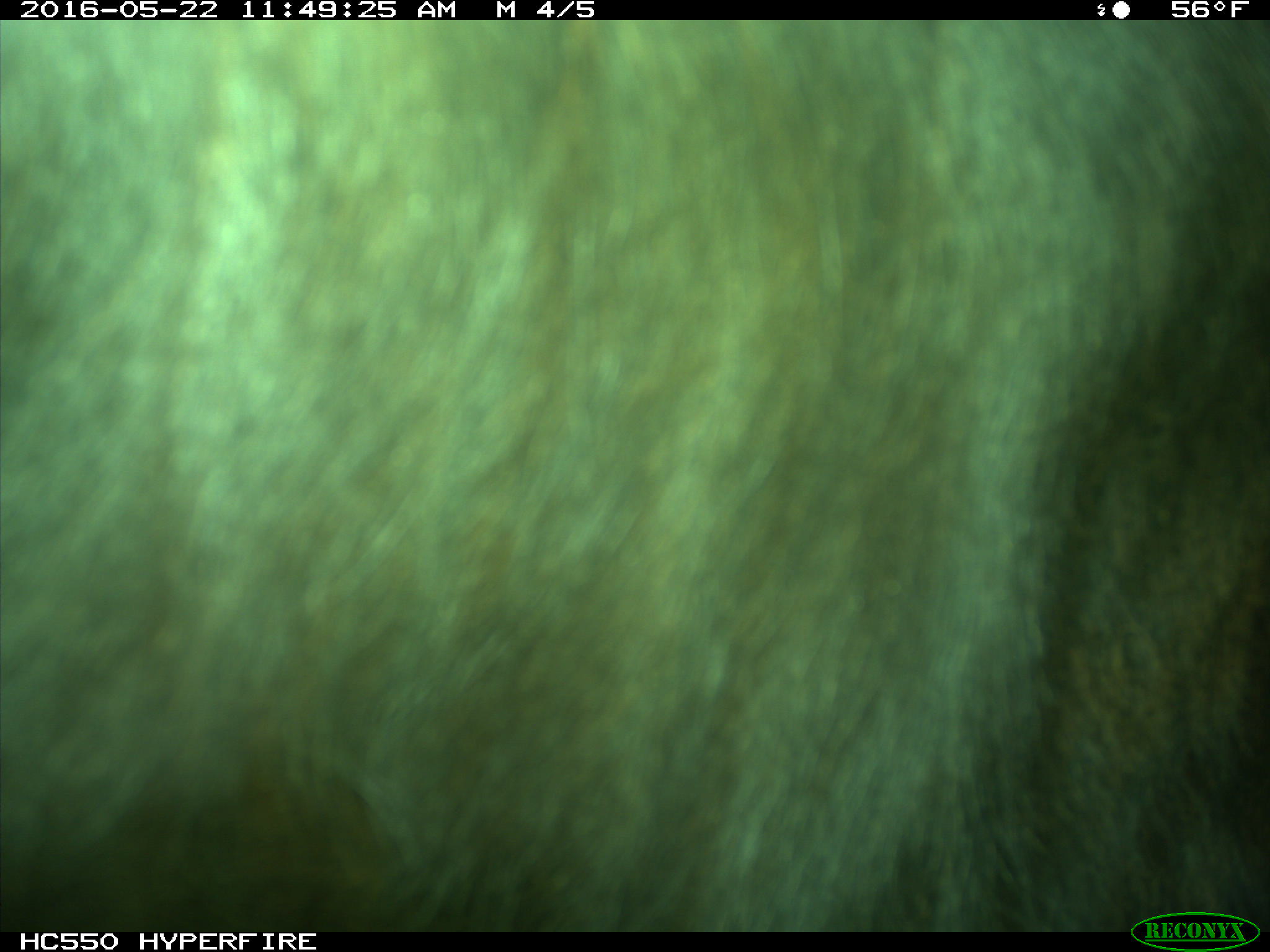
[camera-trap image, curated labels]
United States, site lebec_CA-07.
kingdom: Animalia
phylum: Chordata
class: Mammalia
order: Artiodactyla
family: Bovidae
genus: Bos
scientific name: Bos taurus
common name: domestic cow